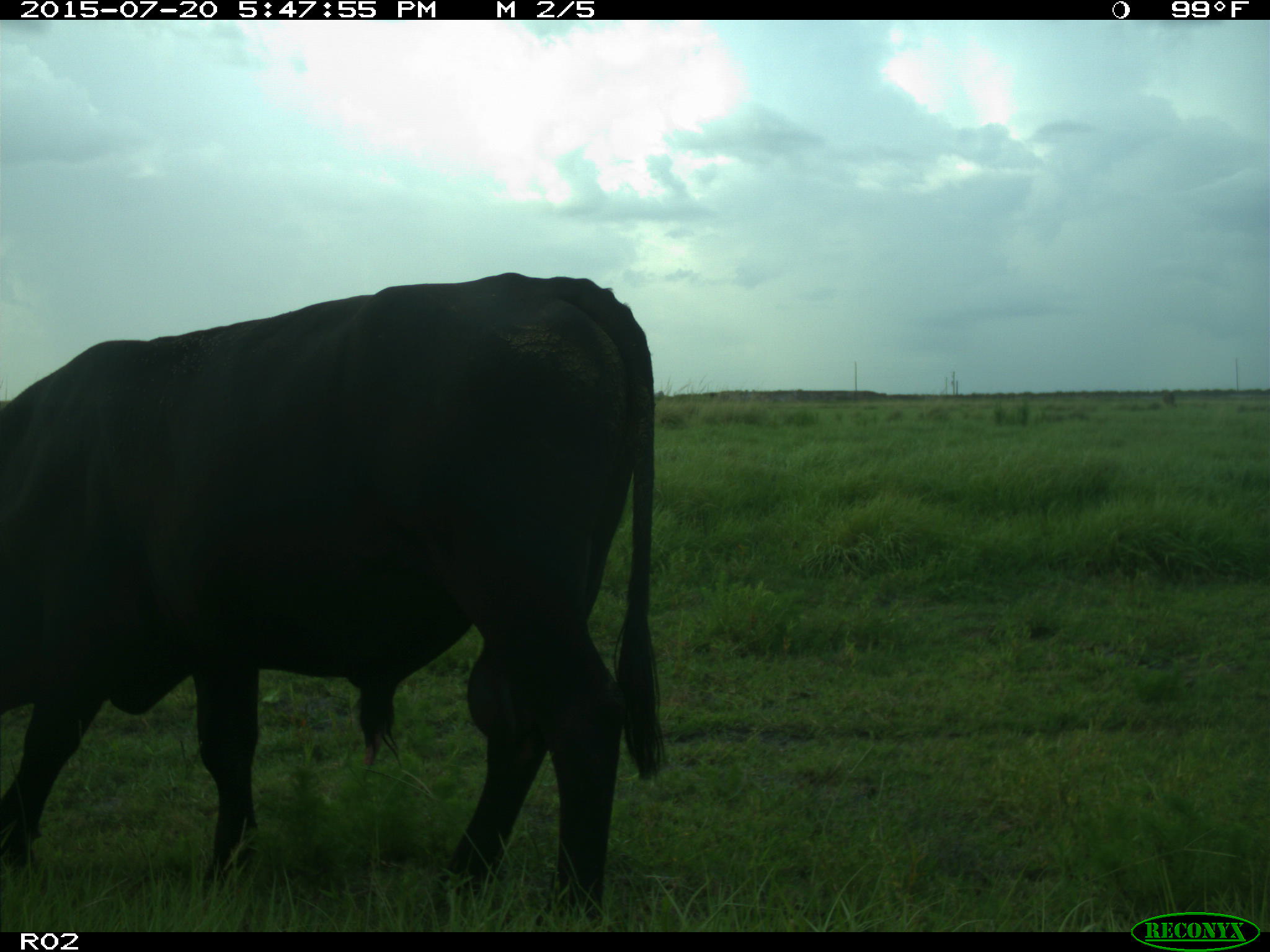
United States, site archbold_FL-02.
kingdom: Animalia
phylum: Chordata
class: Mammalia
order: Artiodactyla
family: Bovidae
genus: Bos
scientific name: Bos taurus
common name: domestic cow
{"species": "Bos taurus (domestic cow)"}